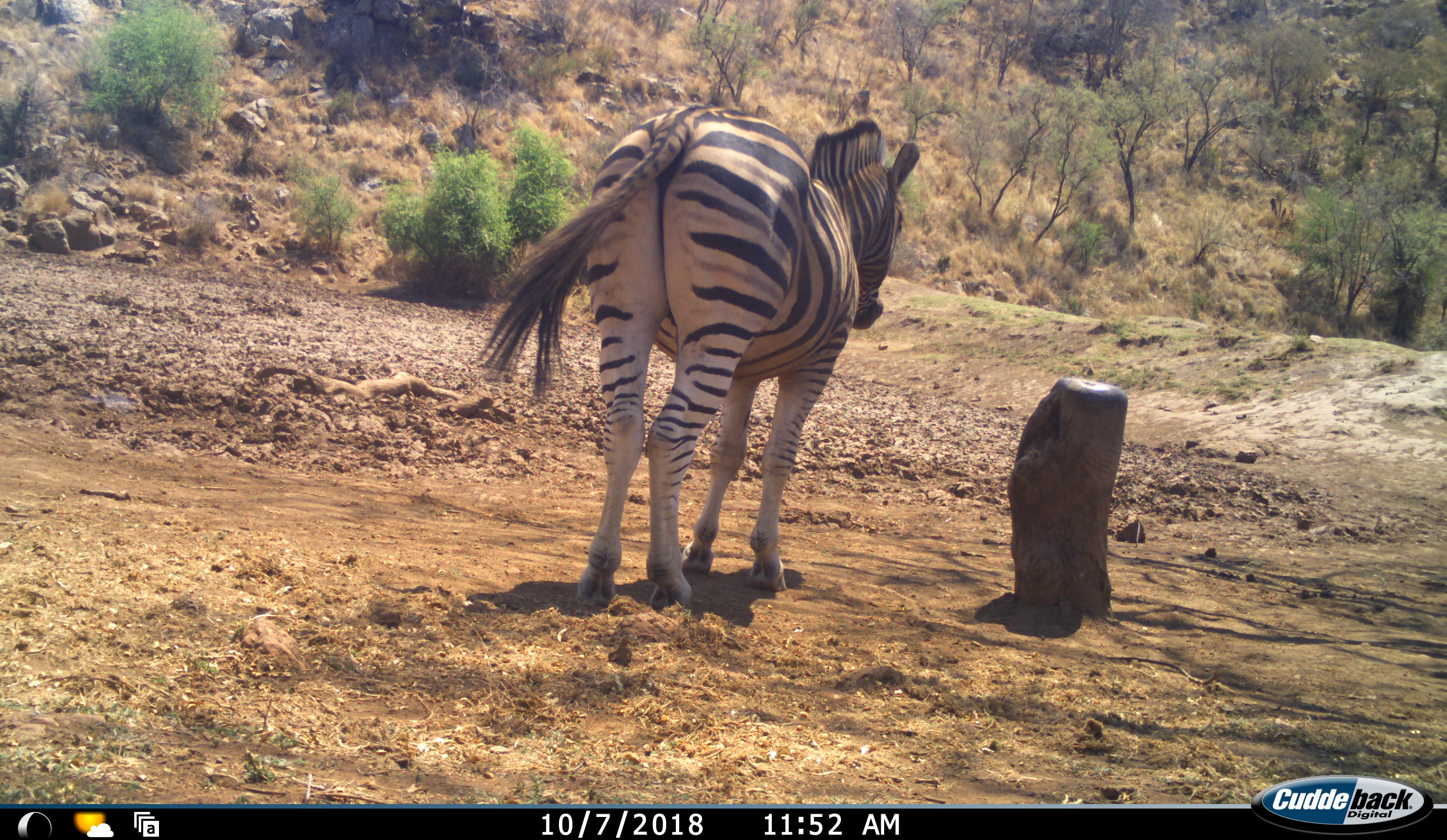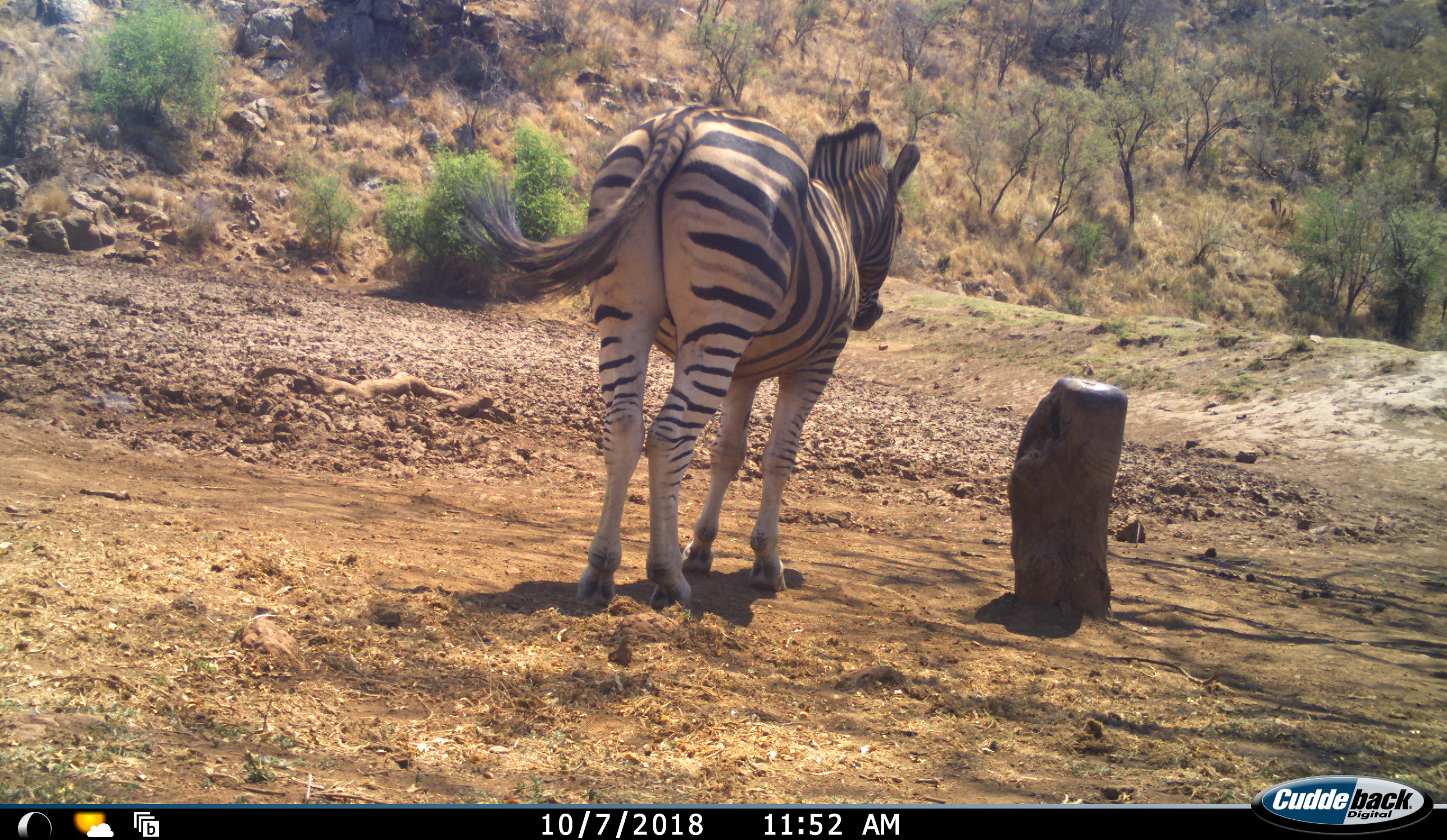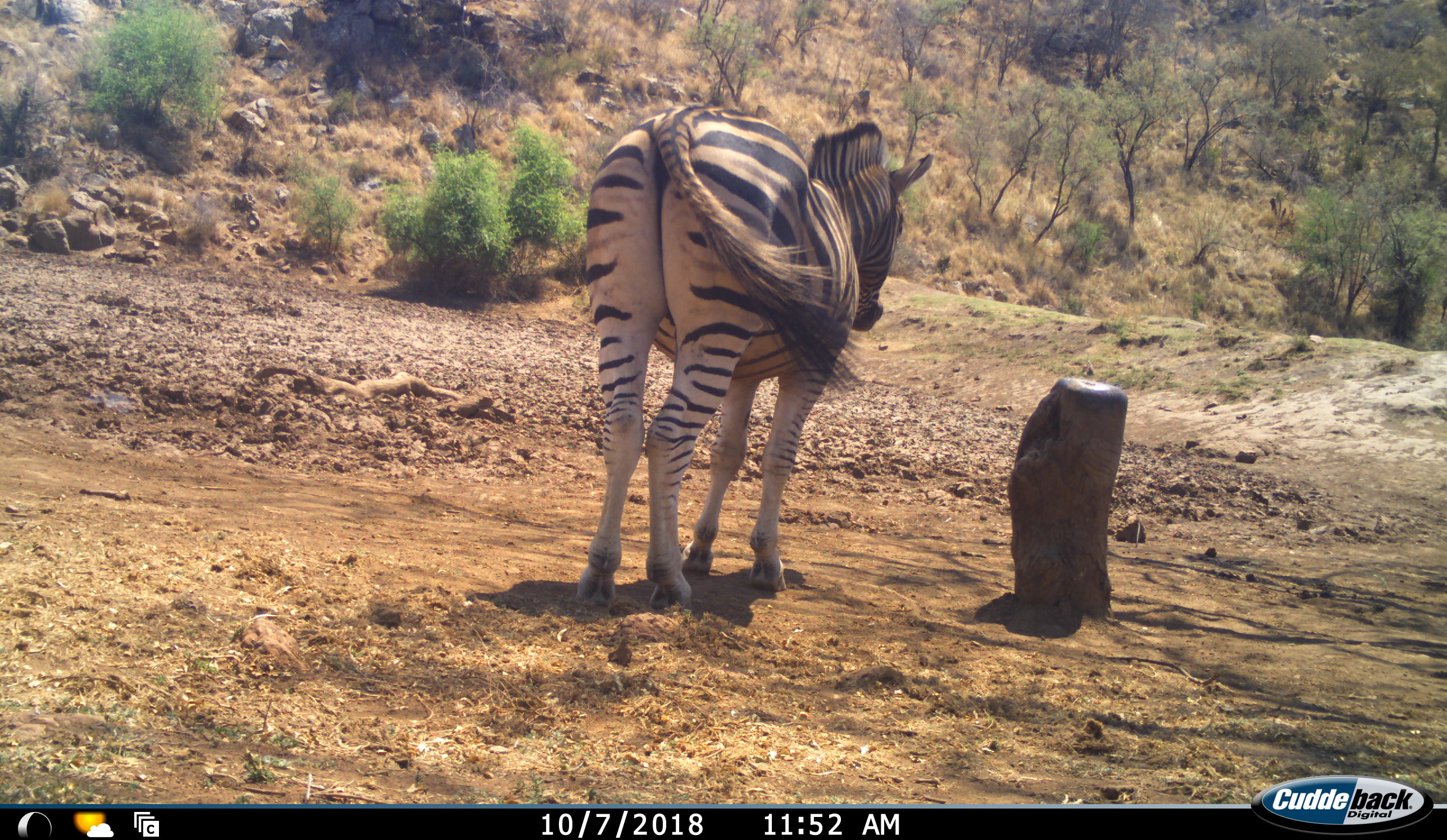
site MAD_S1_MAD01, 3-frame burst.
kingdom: Animalia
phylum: Chordata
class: Mammalia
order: Perissodactyla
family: Equidae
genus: Equus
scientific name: Equus quagga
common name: plains zebra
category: zebraplains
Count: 1.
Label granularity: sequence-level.